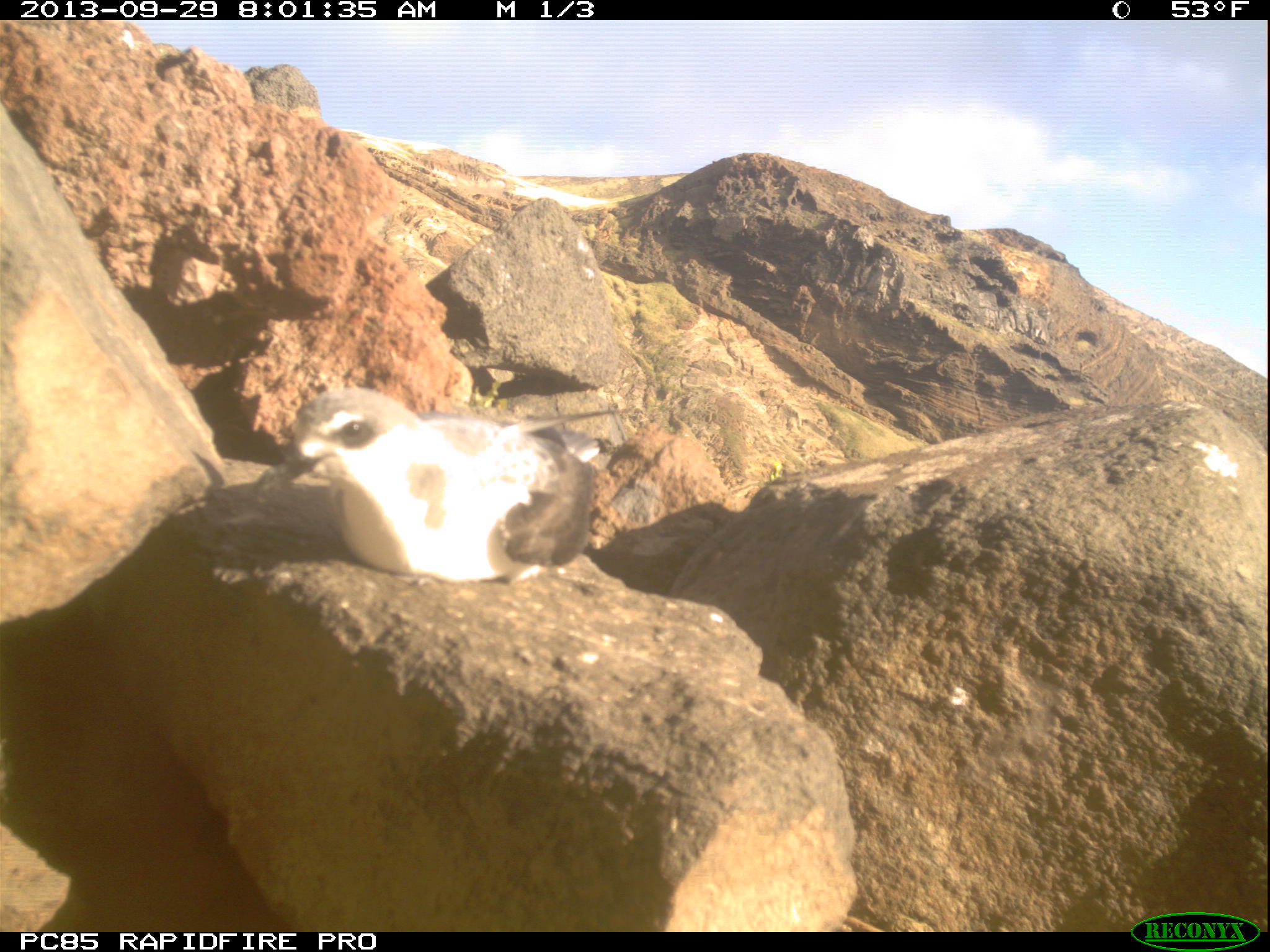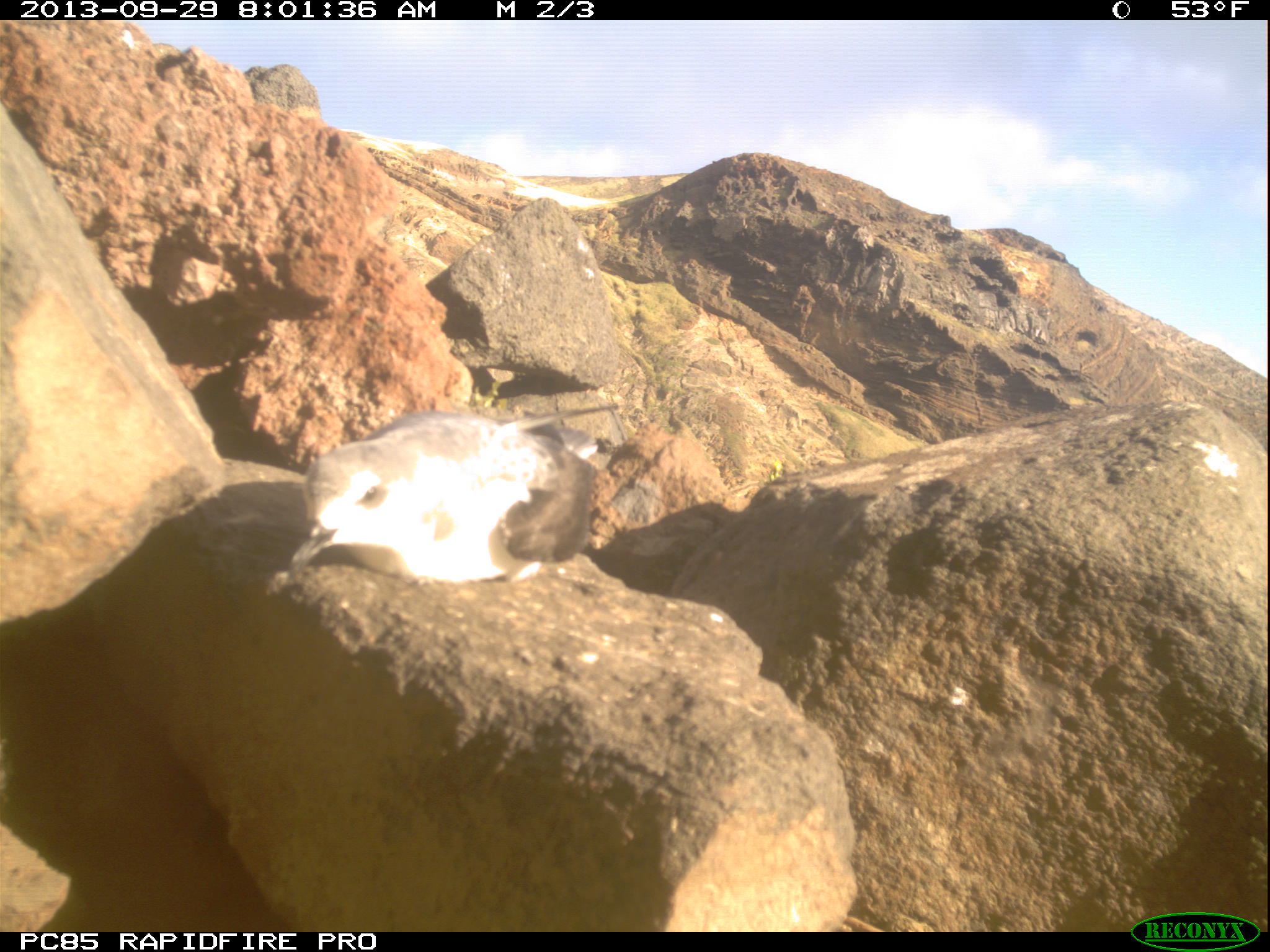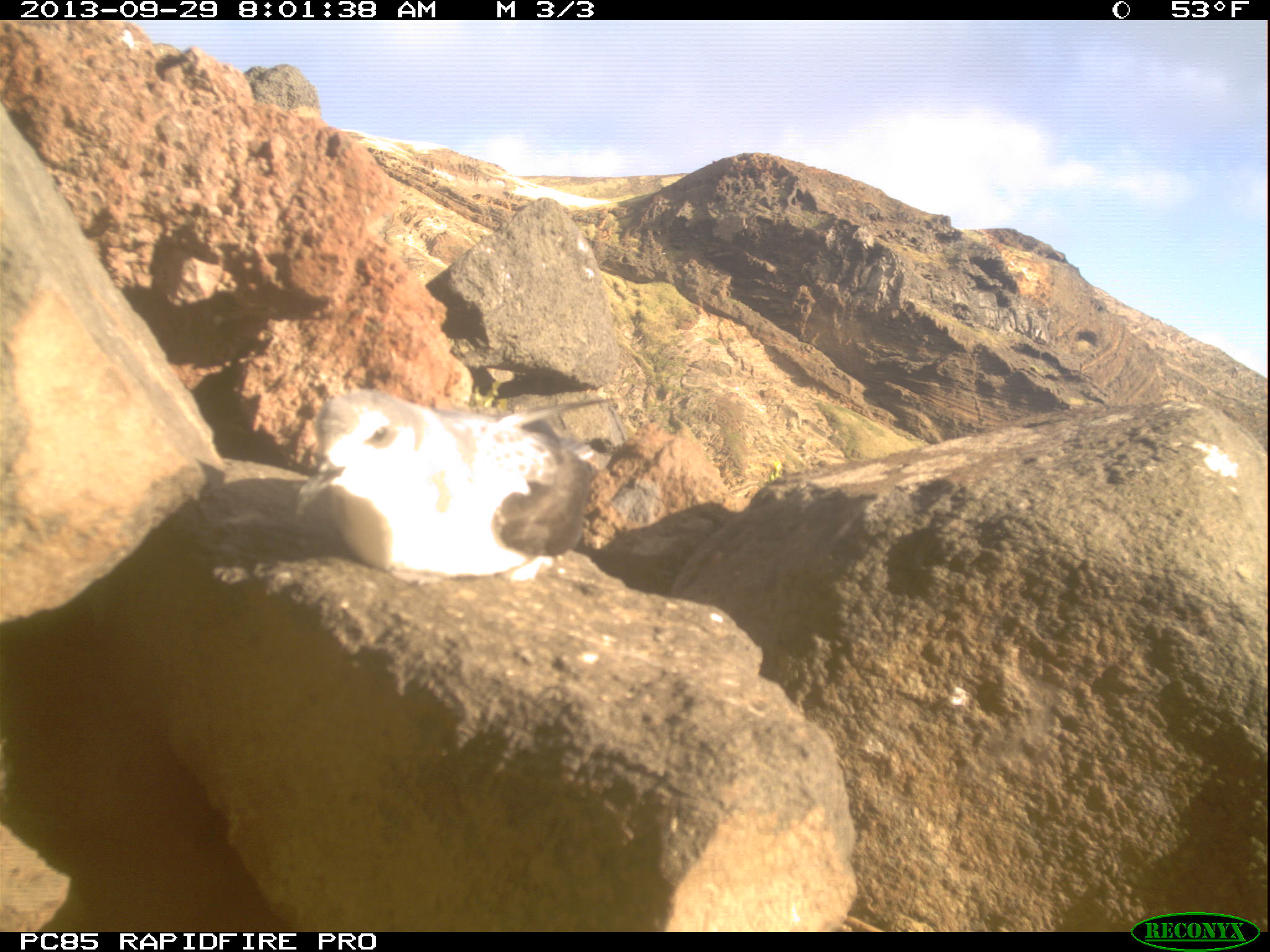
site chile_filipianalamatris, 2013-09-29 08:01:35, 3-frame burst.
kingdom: Animalia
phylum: Chordata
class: Aves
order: Procellariiformes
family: Procellariidae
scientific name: Procellariidae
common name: petrel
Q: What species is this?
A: Petrel (Procellariidae).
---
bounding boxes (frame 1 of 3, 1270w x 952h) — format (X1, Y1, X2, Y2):
petrel: (262, 384, 601, 589)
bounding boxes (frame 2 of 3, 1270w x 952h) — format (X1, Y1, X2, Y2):
petrel: (284, 405, 602, 590)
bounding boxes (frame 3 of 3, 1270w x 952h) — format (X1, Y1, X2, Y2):
petrel: (285, 383, 598, 584)